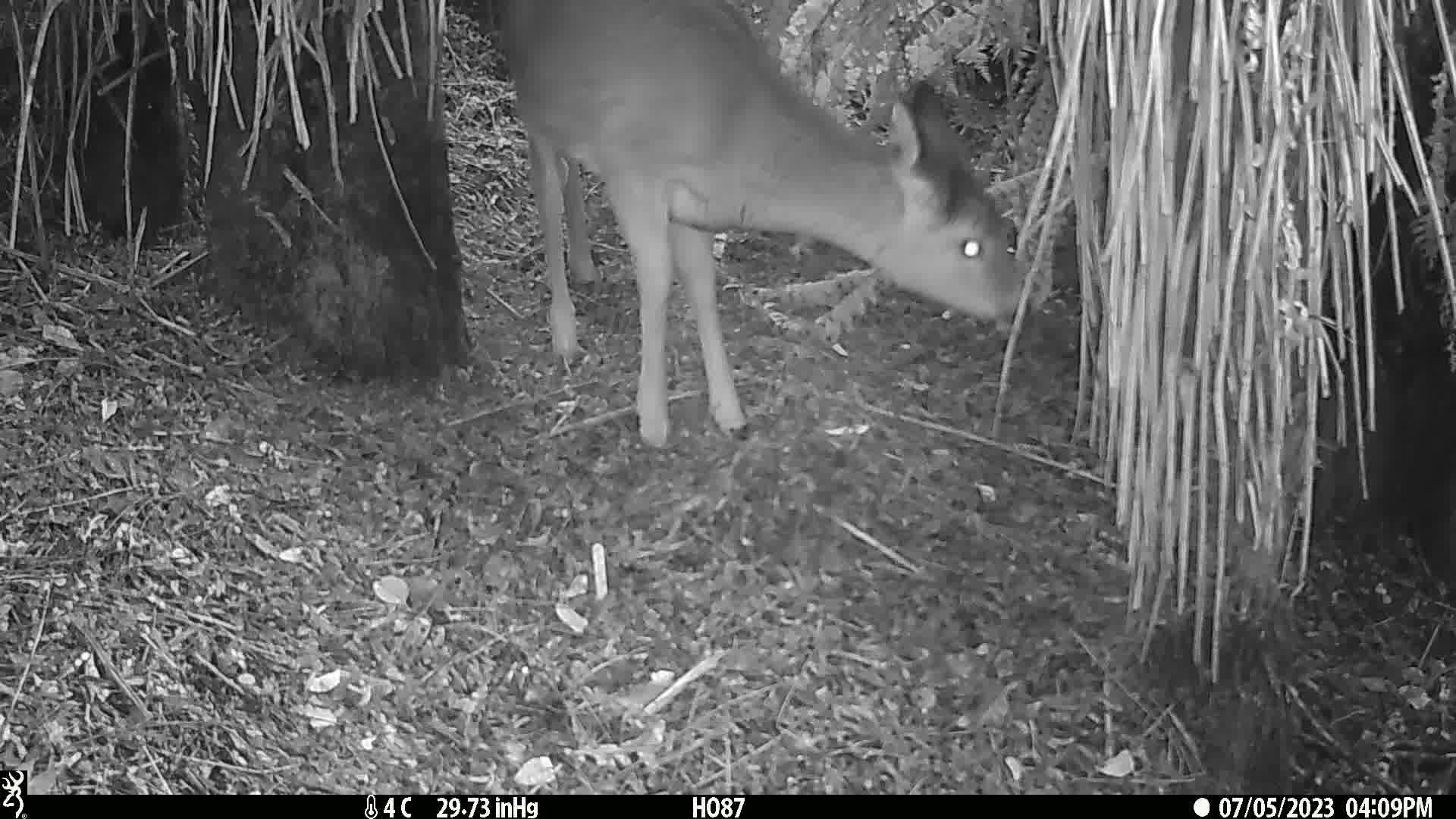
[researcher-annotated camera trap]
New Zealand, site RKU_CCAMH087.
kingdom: Animalia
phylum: Chordata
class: Mammalia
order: Artiodactyla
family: Cervidae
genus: Odocoileus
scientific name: Odocoileus virginianus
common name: white-tailed deer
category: white tailed deer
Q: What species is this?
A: White tailed deer (white-tailed deer) (Odocoileus virginianus).